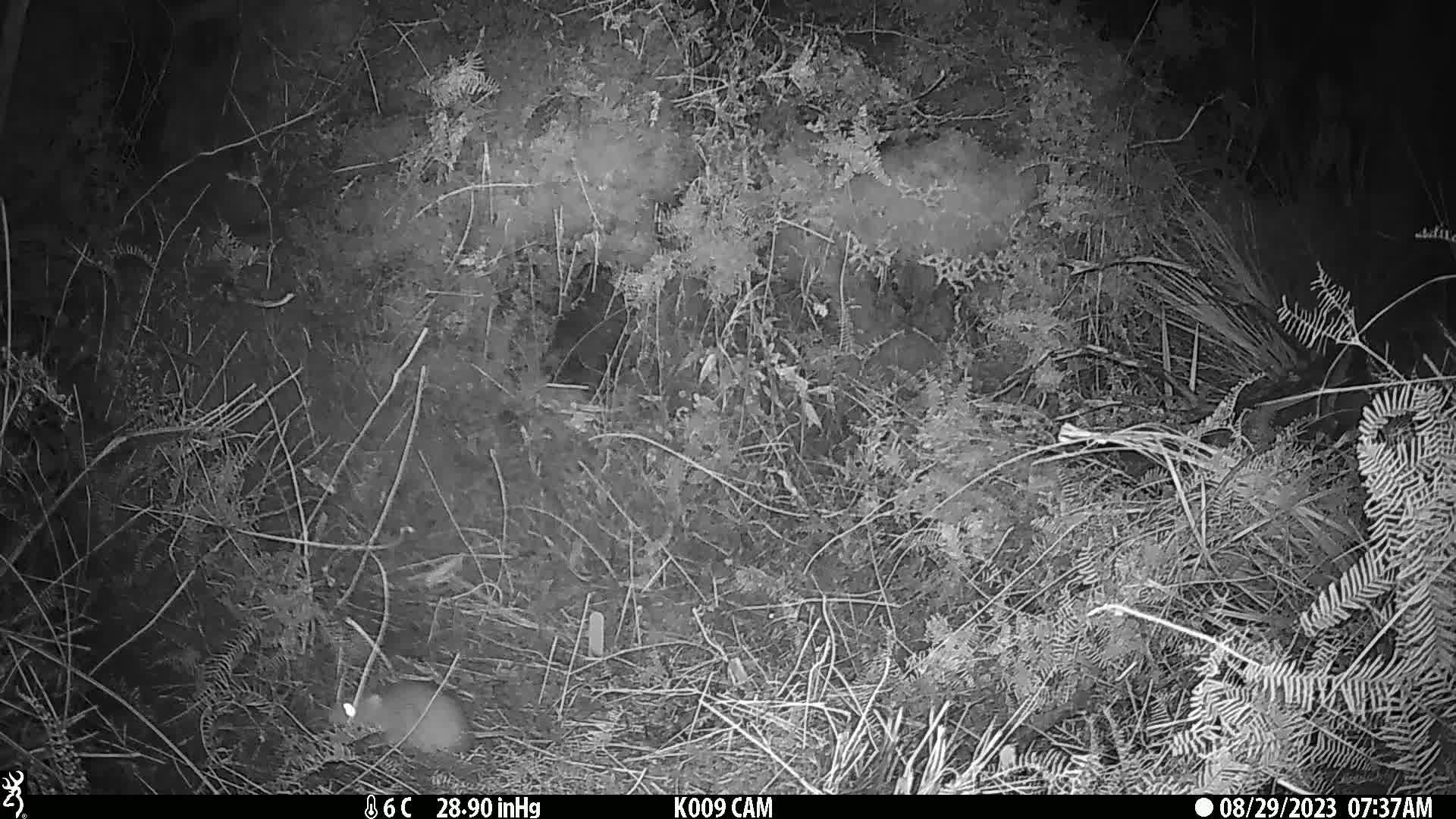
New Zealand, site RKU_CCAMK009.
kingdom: Animalia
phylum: Chordata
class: Mammalia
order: Rodentia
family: Muridae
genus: Rattus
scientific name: Rattus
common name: rat